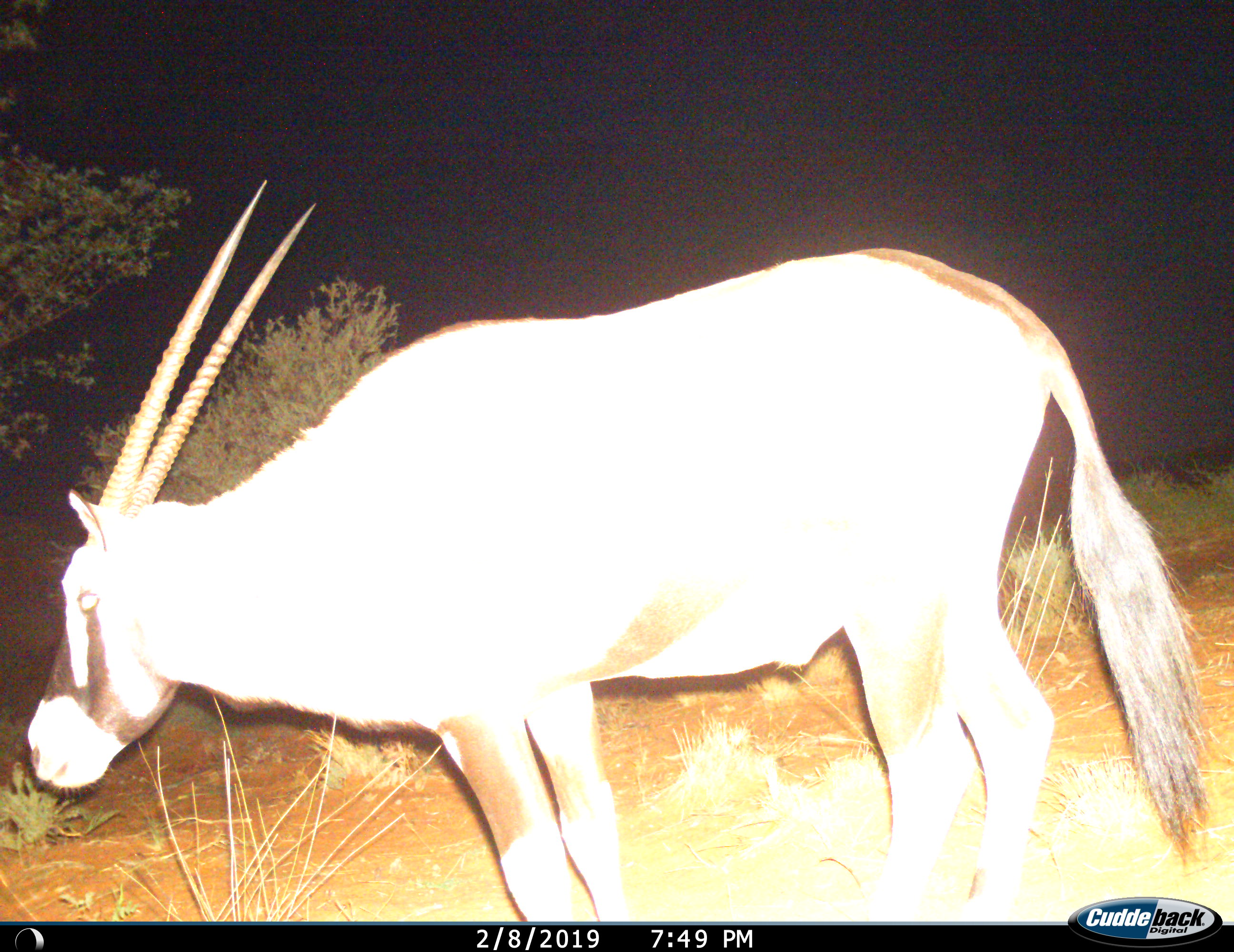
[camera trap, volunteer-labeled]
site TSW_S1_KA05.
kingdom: Animalia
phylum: Chordata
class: Mammalia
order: Artiodactyla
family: Bovidae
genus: Oryx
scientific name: Oryx gazella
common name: gemsbok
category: oryx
Oryx (gemsbok) (Oryx gazella), count 1. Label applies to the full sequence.